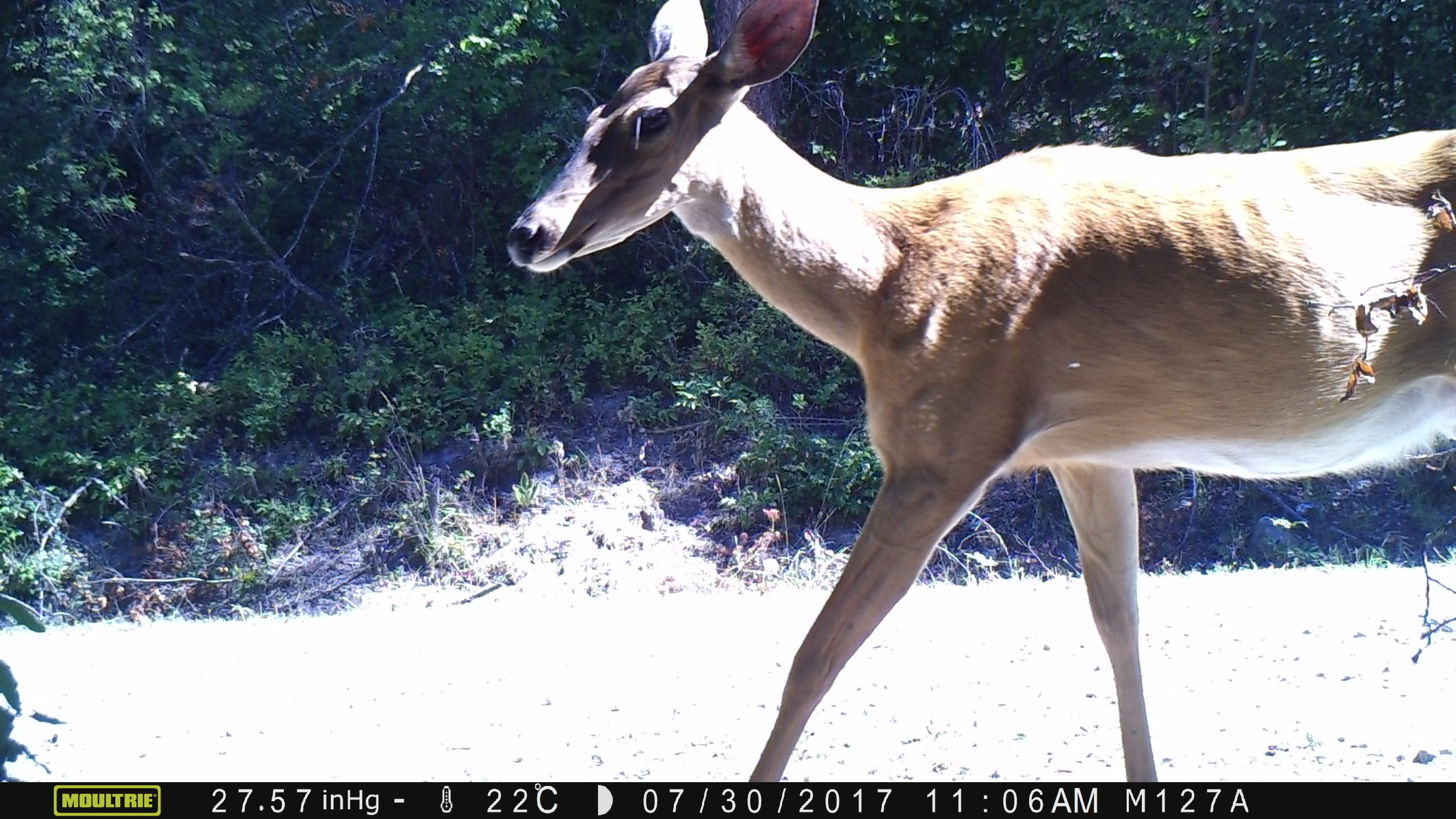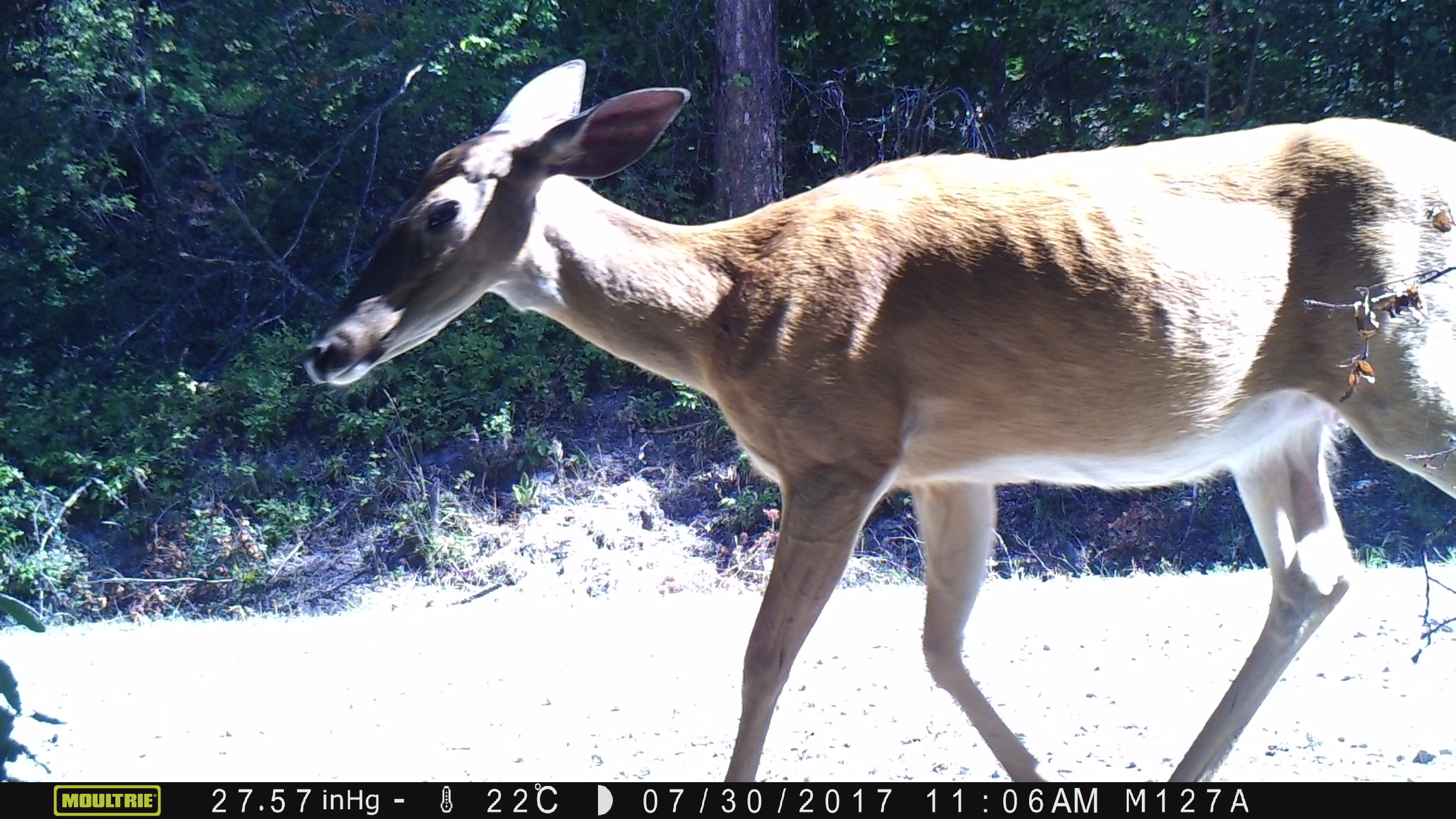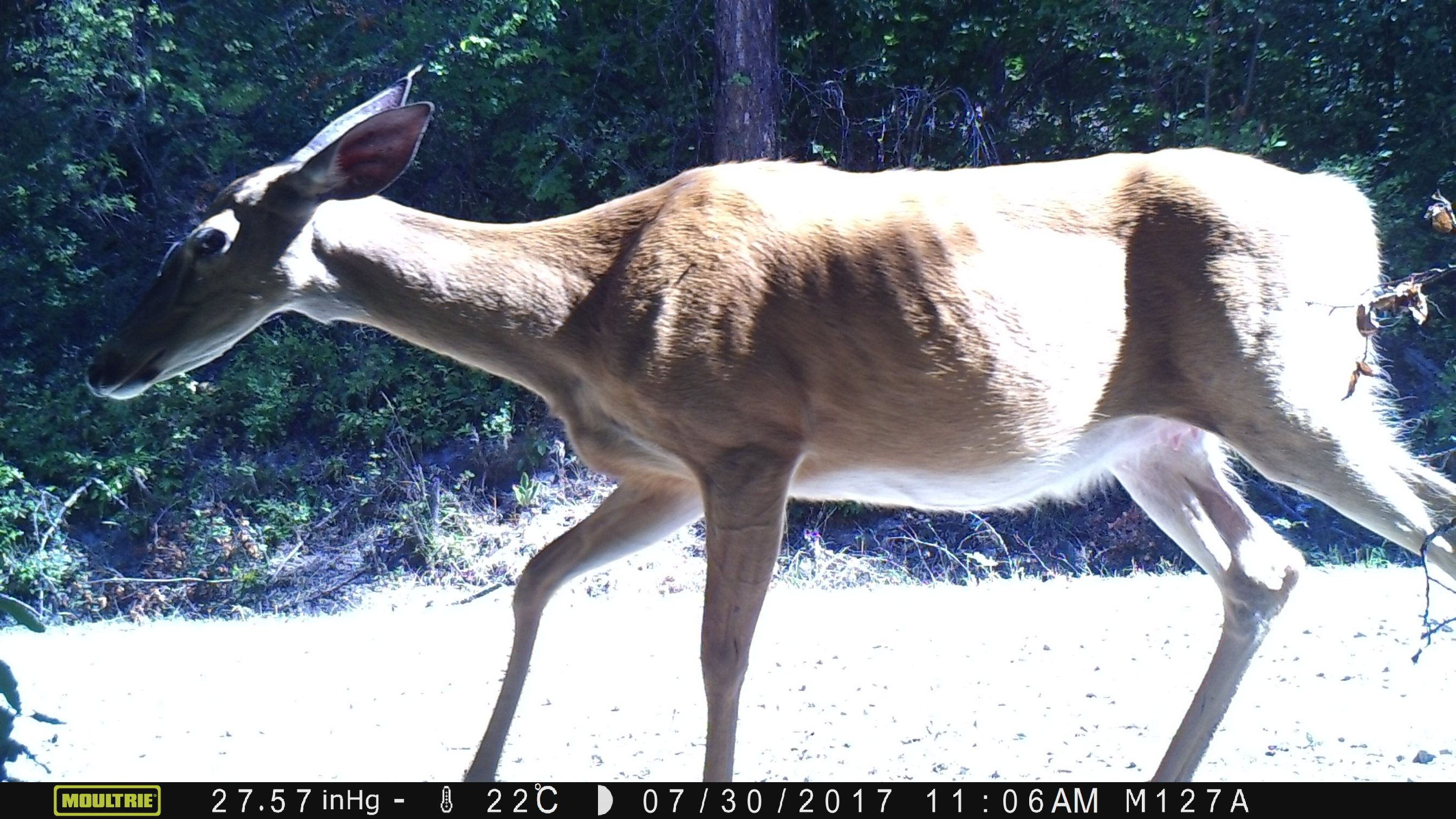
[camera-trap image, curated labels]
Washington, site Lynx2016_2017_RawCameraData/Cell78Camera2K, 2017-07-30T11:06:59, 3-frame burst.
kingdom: Animalia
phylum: Chordata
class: Mammalia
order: Artiodactyla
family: Cervidae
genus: Odocoileus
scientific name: Odocoileus hemionus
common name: mule deer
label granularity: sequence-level